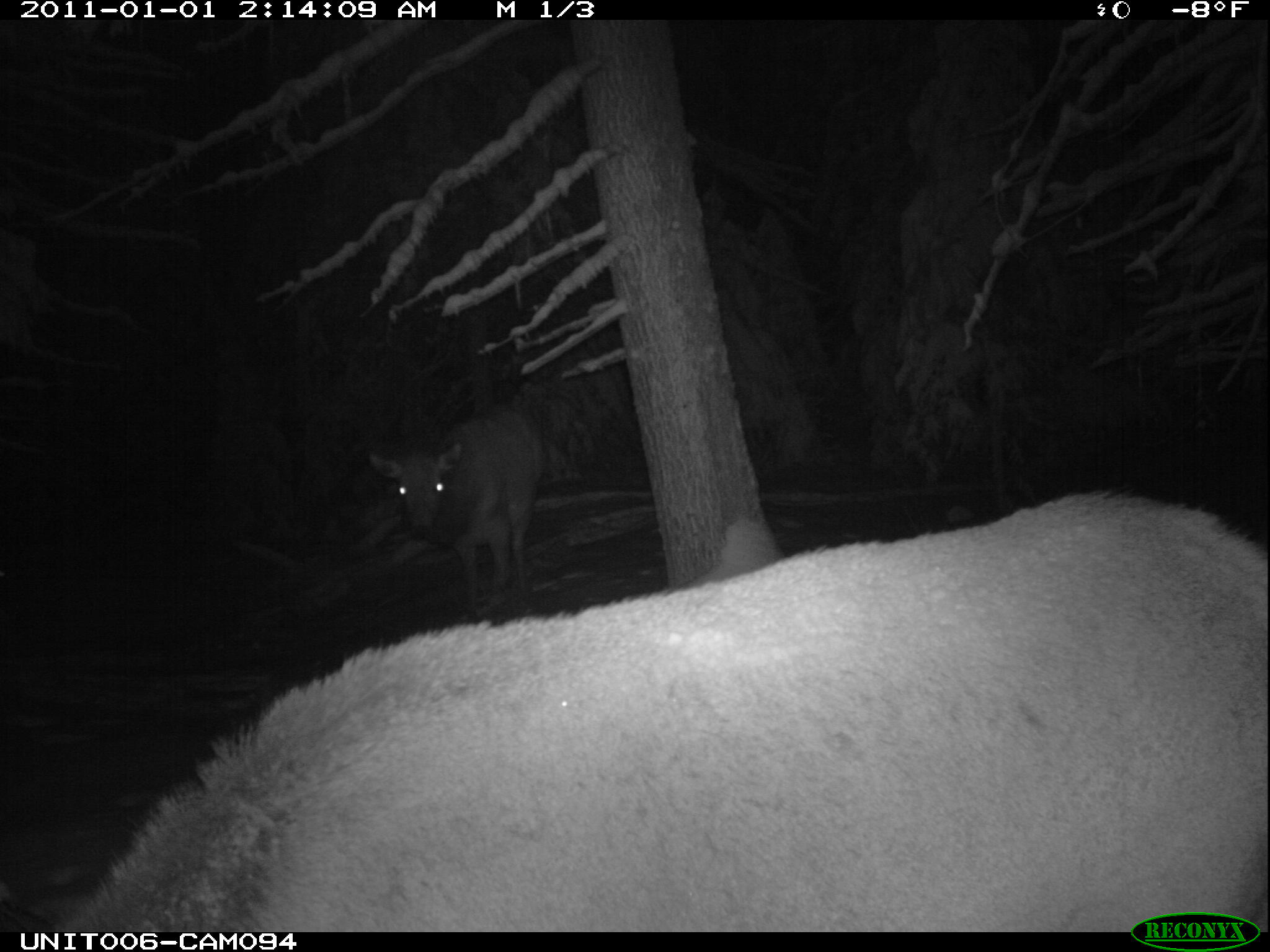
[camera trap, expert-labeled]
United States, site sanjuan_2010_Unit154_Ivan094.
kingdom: Animalia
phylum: Chordata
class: Mammalia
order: Artiodactyla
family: Cervidae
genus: Cervus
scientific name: Cervus elaphus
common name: red deer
Cervus elaphus (red deer).